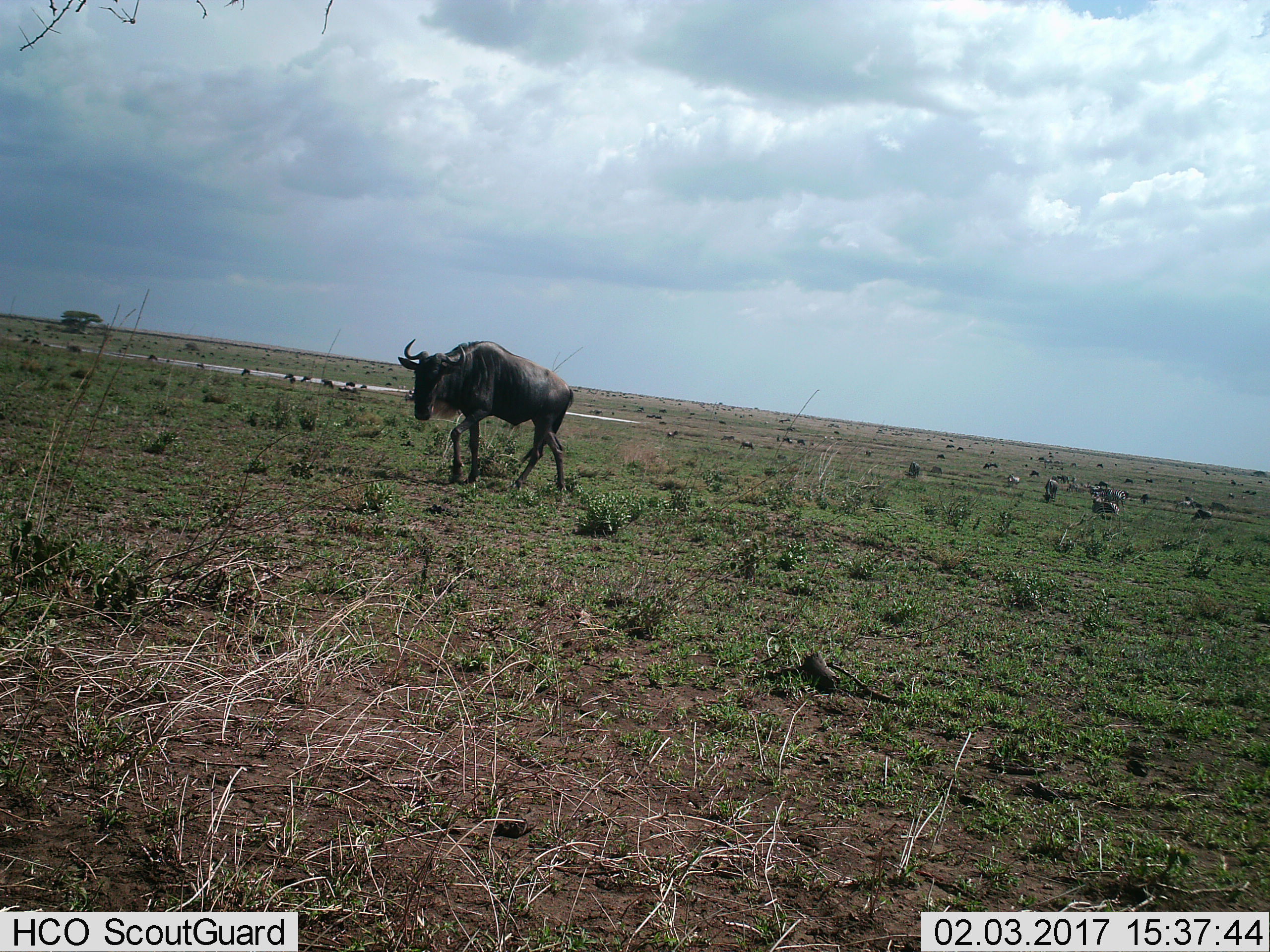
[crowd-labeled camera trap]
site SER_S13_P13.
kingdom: Animalia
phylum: Chordata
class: Mammalia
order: Artiodactyla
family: Bovidae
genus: Connochaetes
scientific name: Connochaetes taurinus taurinus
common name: blue wildebeest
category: wildebeestblue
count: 11-50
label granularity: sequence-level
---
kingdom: Animalia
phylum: Chordata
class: Mammalia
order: Perissodactyla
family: Equidae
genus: Equus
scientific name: Equus quagga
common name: plains zebra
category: zebraplains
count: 5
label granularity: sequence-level